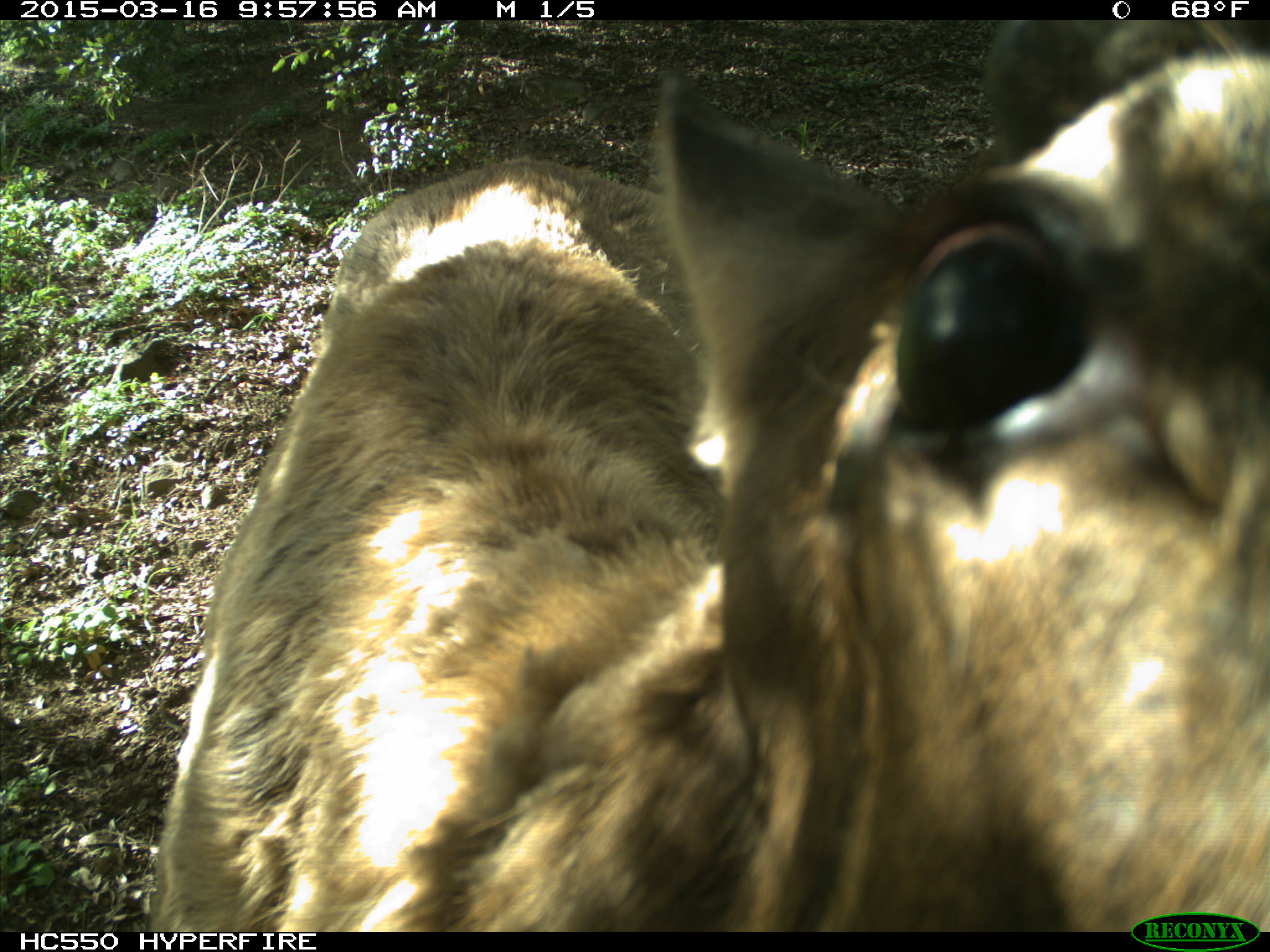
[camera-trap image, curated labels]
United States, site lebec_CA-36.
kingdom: Animalia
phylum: Chordata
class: Mammalia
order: Artiodactyla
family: Cervidae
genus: Cervus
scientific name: Cervus canadensis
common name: elk